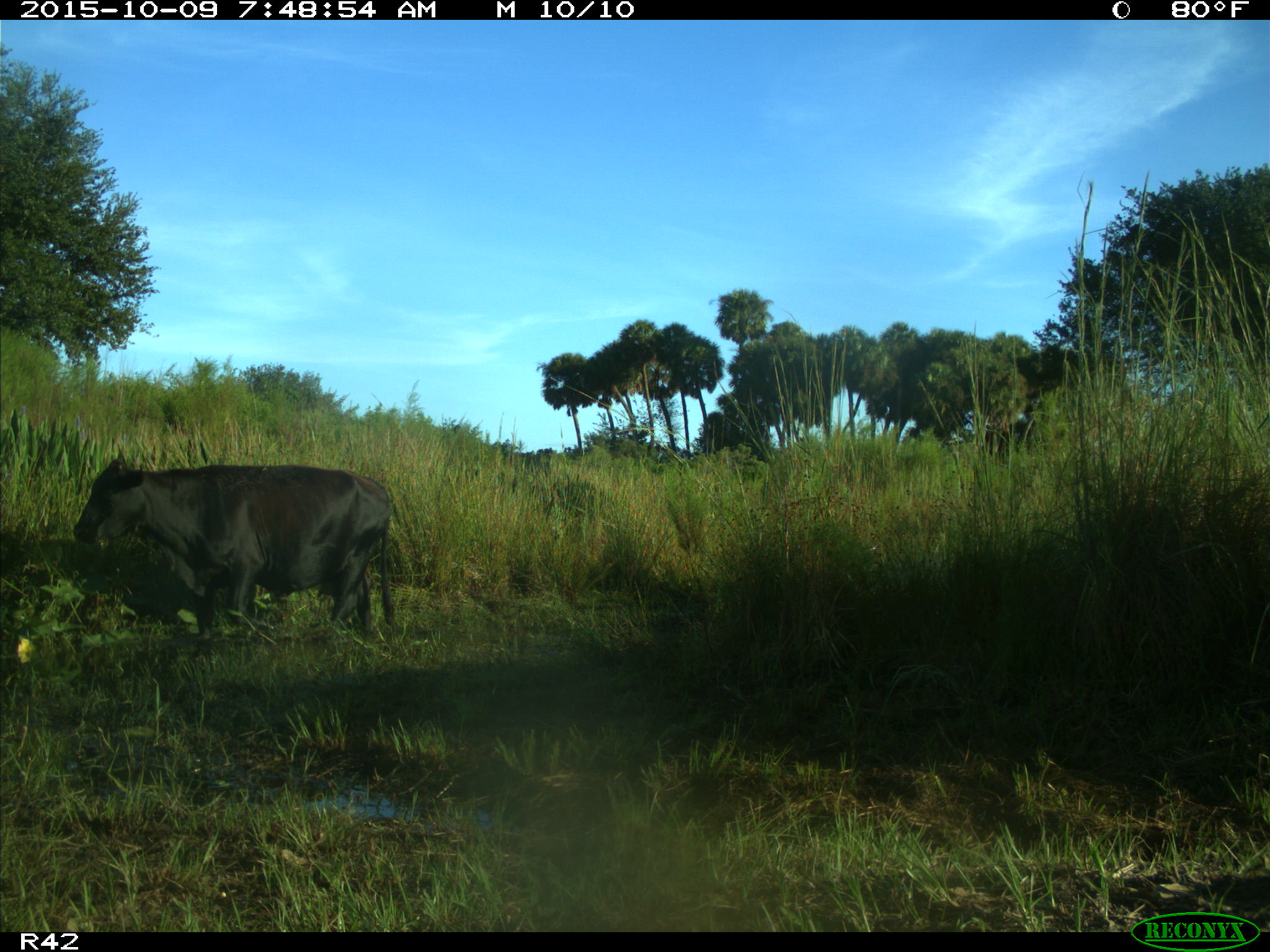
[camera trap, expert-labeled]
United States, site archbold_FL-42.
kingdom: Animalia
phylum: Chordata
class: Mammalia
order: Artiodactyla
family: Bovidae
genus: Bos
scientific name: Bos taurus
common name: domestic cow